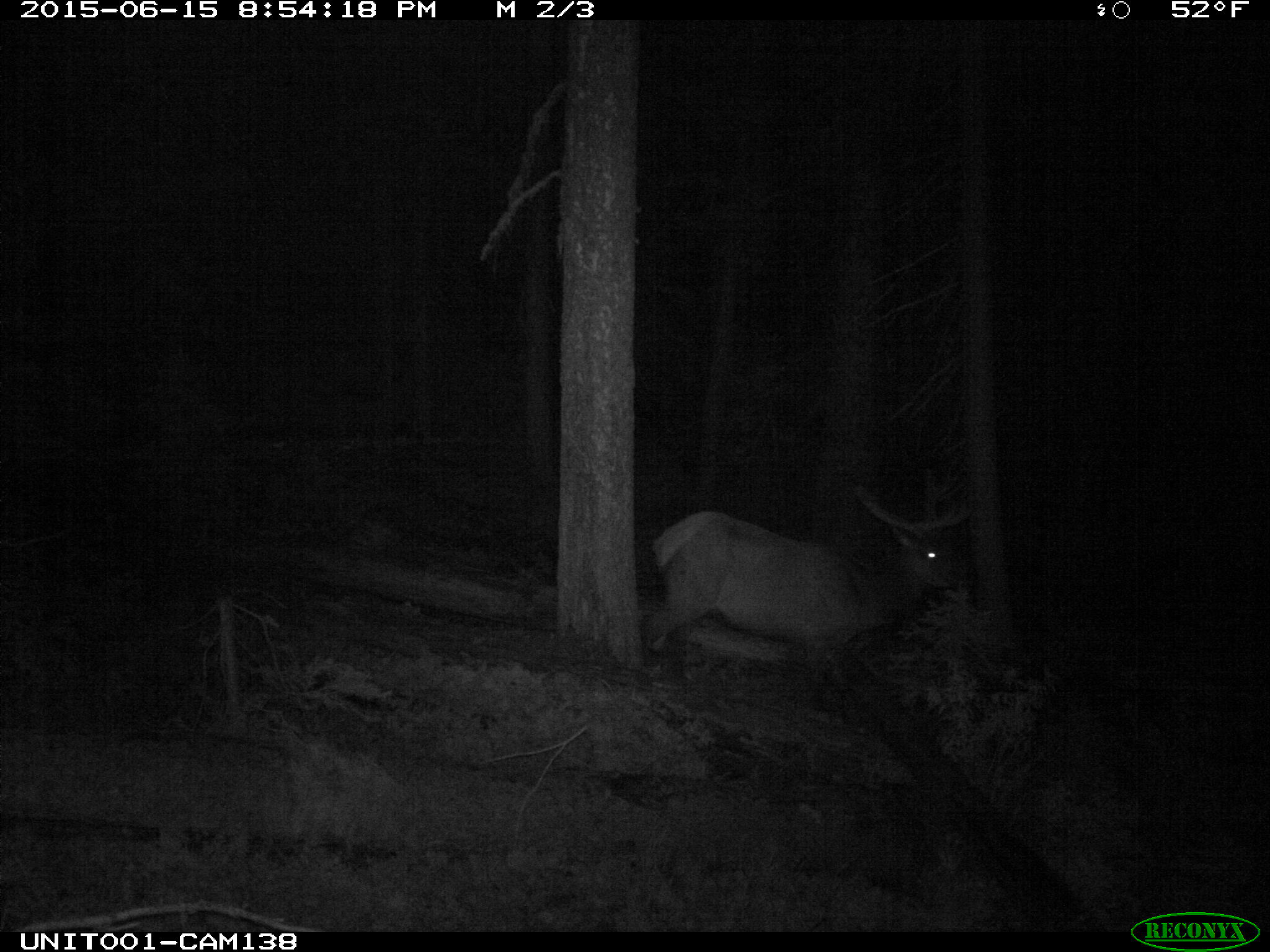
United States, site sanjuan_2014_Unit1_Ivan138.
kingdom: Animalia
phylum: Chordata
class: Mammalia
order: Artiodactyla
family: Cervidae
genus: Cervus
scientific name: Cervus elaphus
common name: red deer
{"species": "Cervus elaphus (red deer)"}